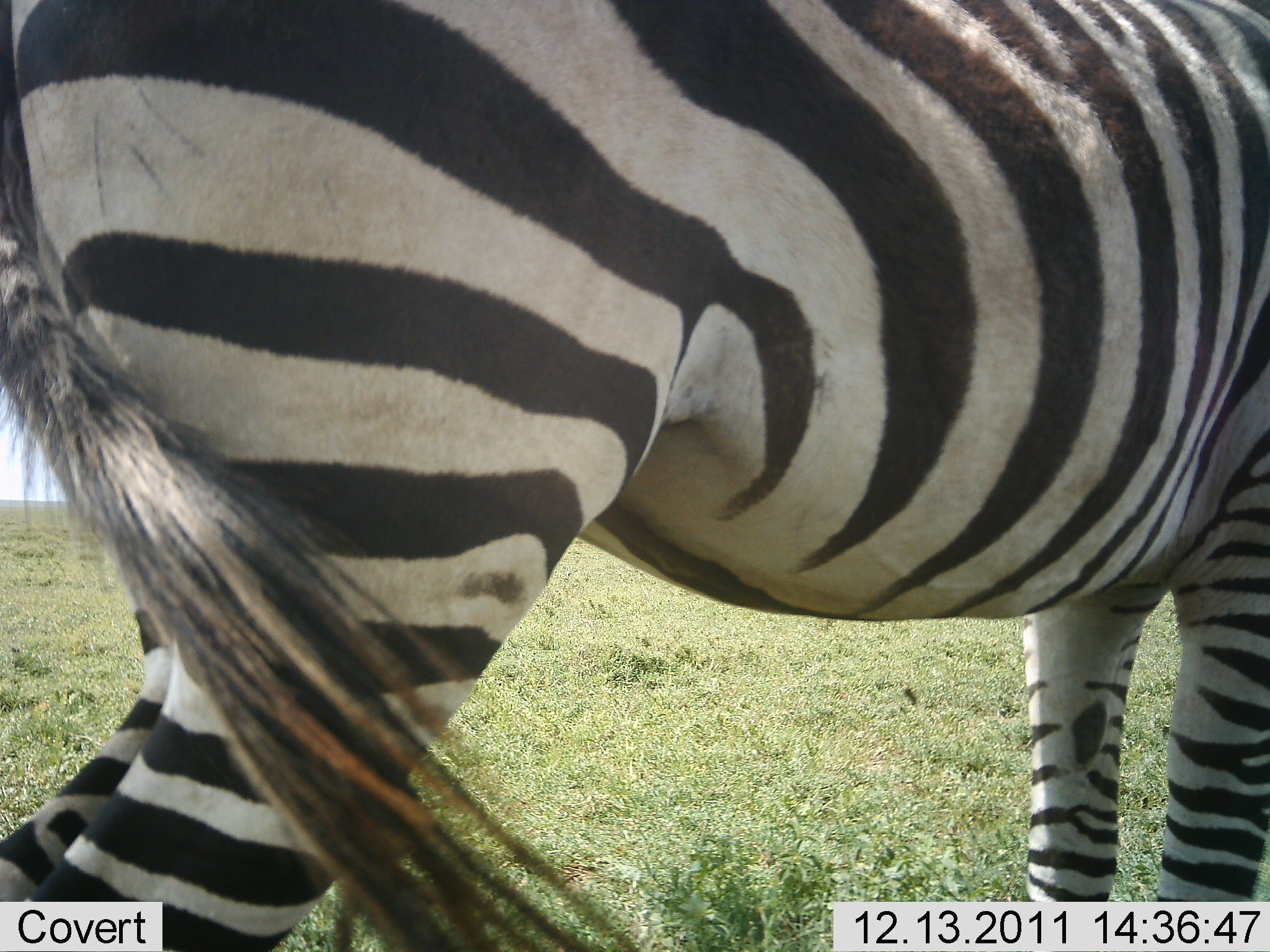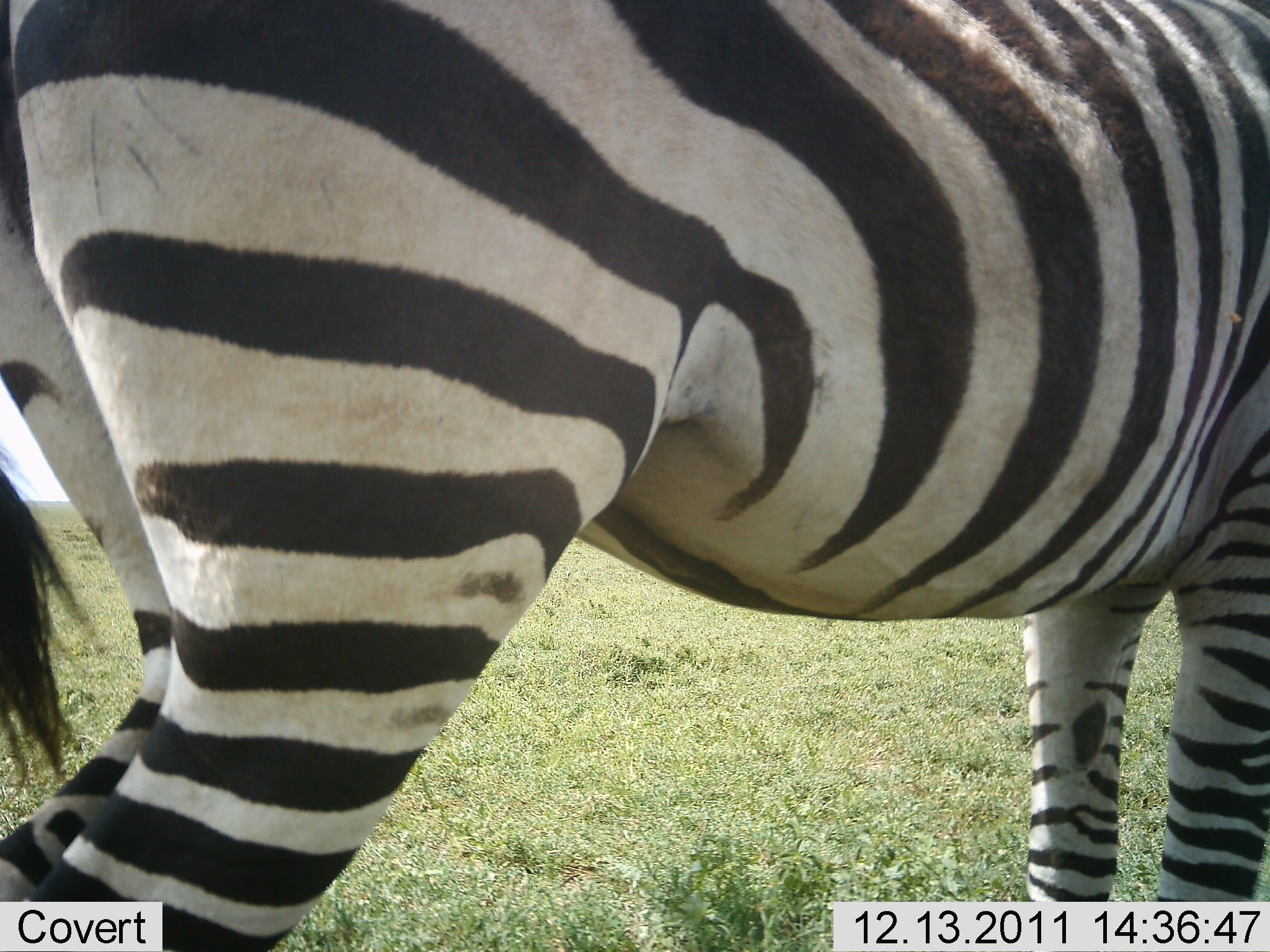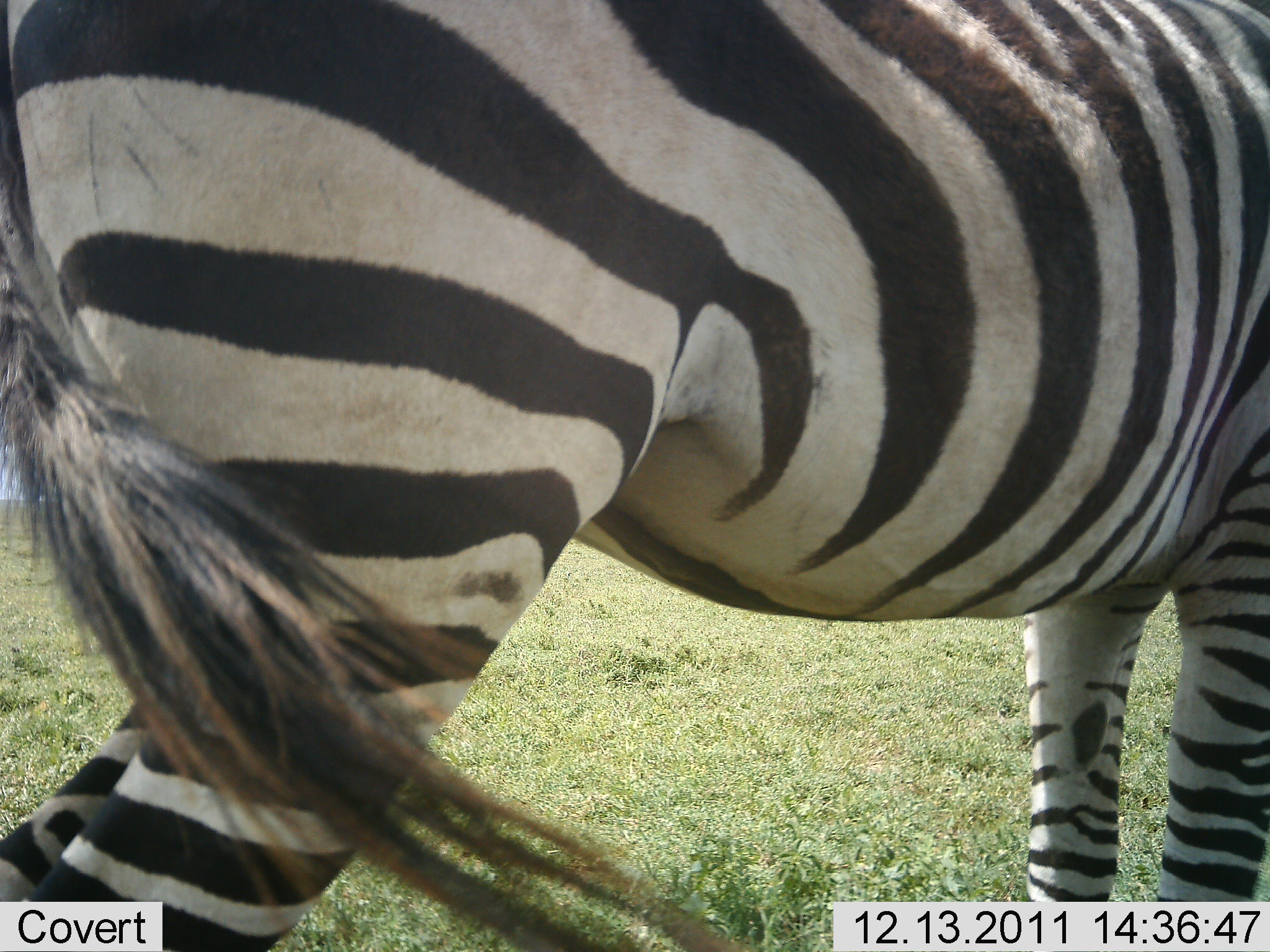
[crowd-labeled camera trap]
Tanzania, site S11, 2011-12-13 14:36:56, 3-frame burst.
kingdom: Animalia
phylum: Chordata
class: Mammalia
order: Perissodactyla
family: Equidae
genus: Equus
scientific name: Equus quagga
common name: plains zebra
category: zebra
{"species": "zebra (plains zebra) (Equus quagga)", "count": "1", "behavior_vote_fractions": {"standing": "100%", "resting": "0%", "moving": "0%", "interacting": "0%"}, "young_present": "0%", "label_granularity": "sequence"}